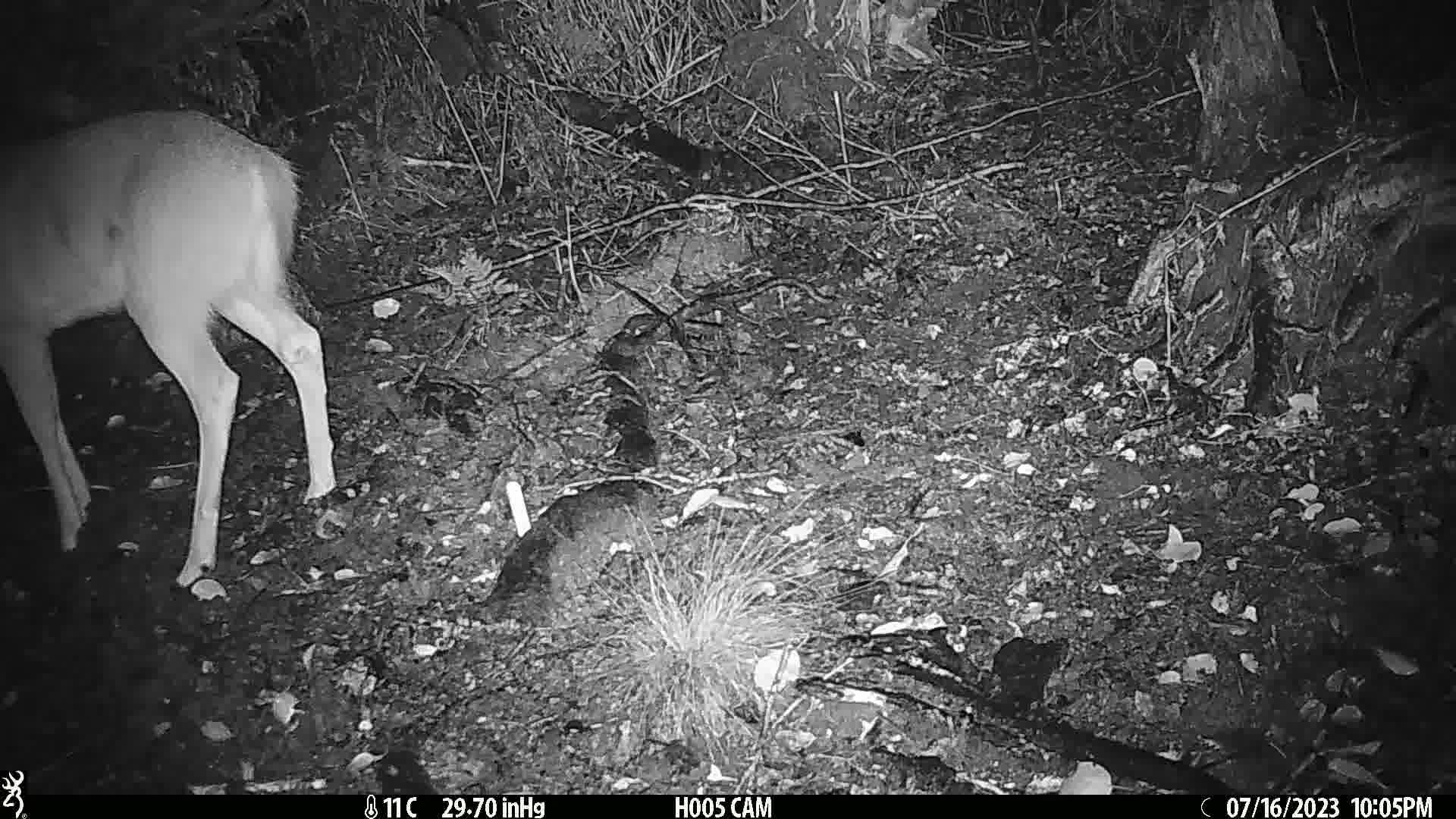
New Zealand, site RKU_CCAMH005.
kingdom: Animalia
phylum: Chordata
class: Mammalia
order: Artiodactyla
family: Cervidae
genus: Odocoileus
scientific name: Odocoileus virginianus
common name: white-tailed deer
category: white tailed deer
White tailed deer (white-tailed deer) (Odocoileus virginianus).